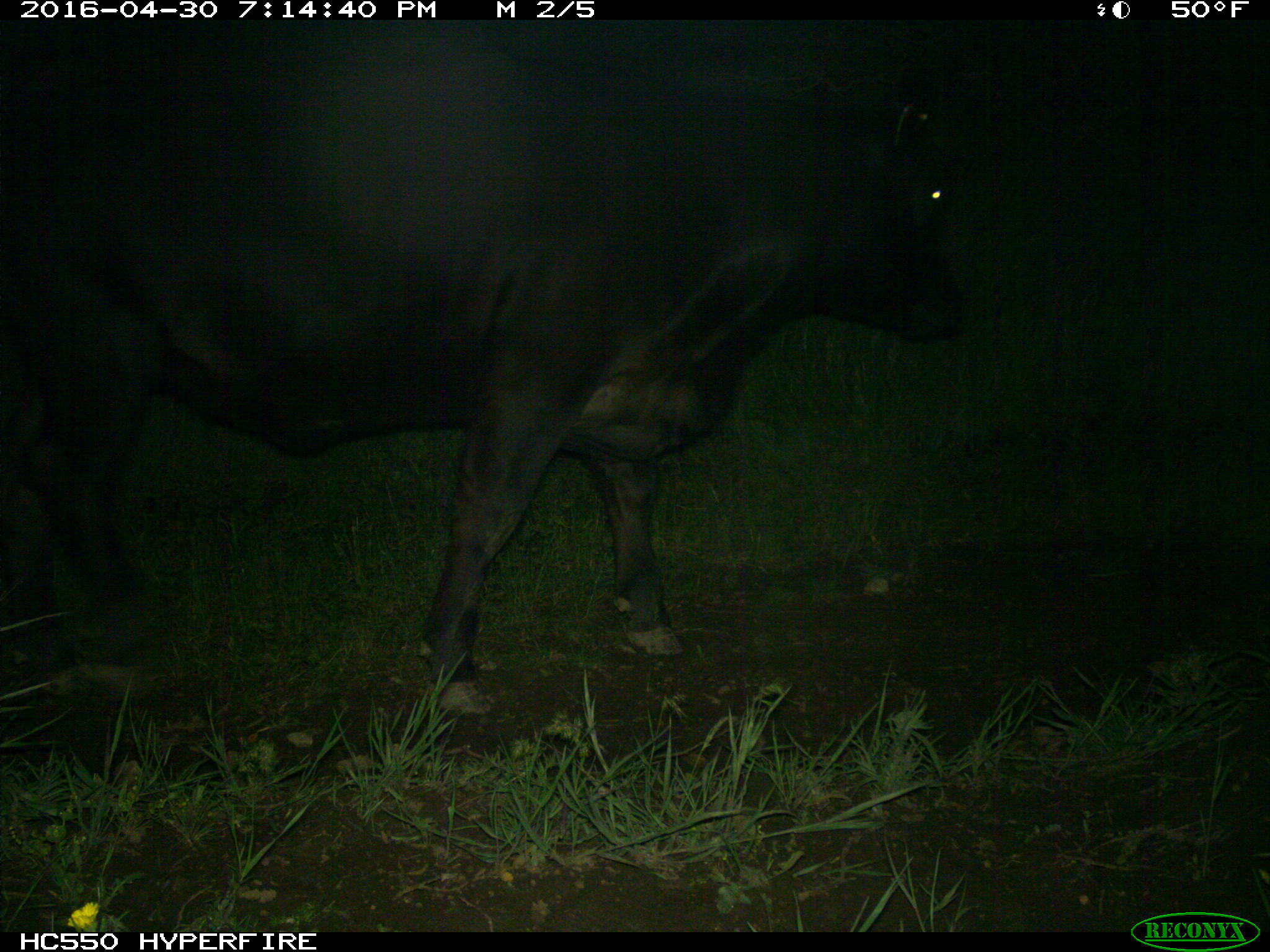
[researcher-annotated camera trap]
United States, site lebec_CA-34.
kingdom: Animalia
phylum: Chordata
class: Mammalia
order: Artiodactyla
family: Bovidae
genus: Bos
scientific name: Bos taurus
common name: domestic cow